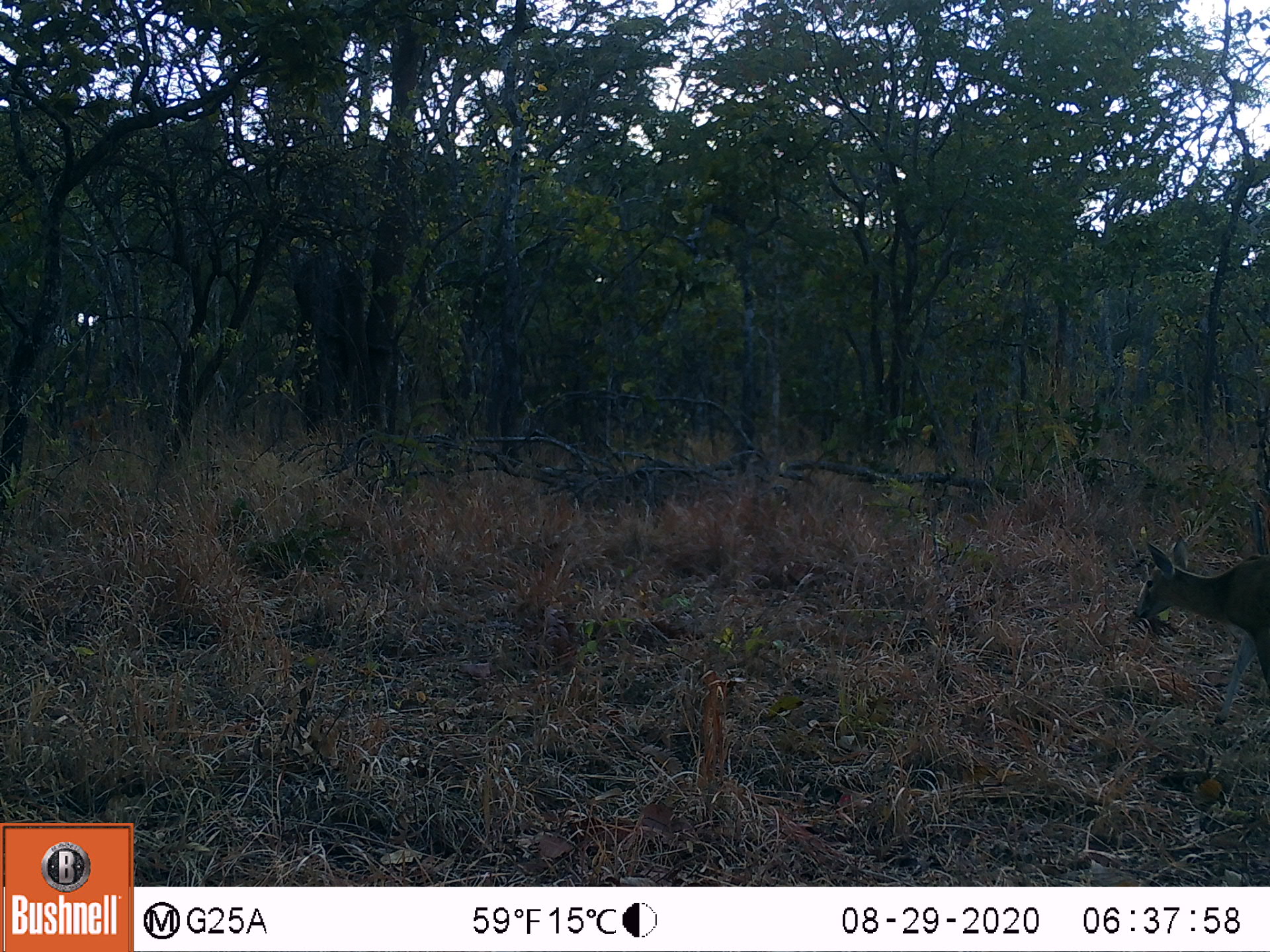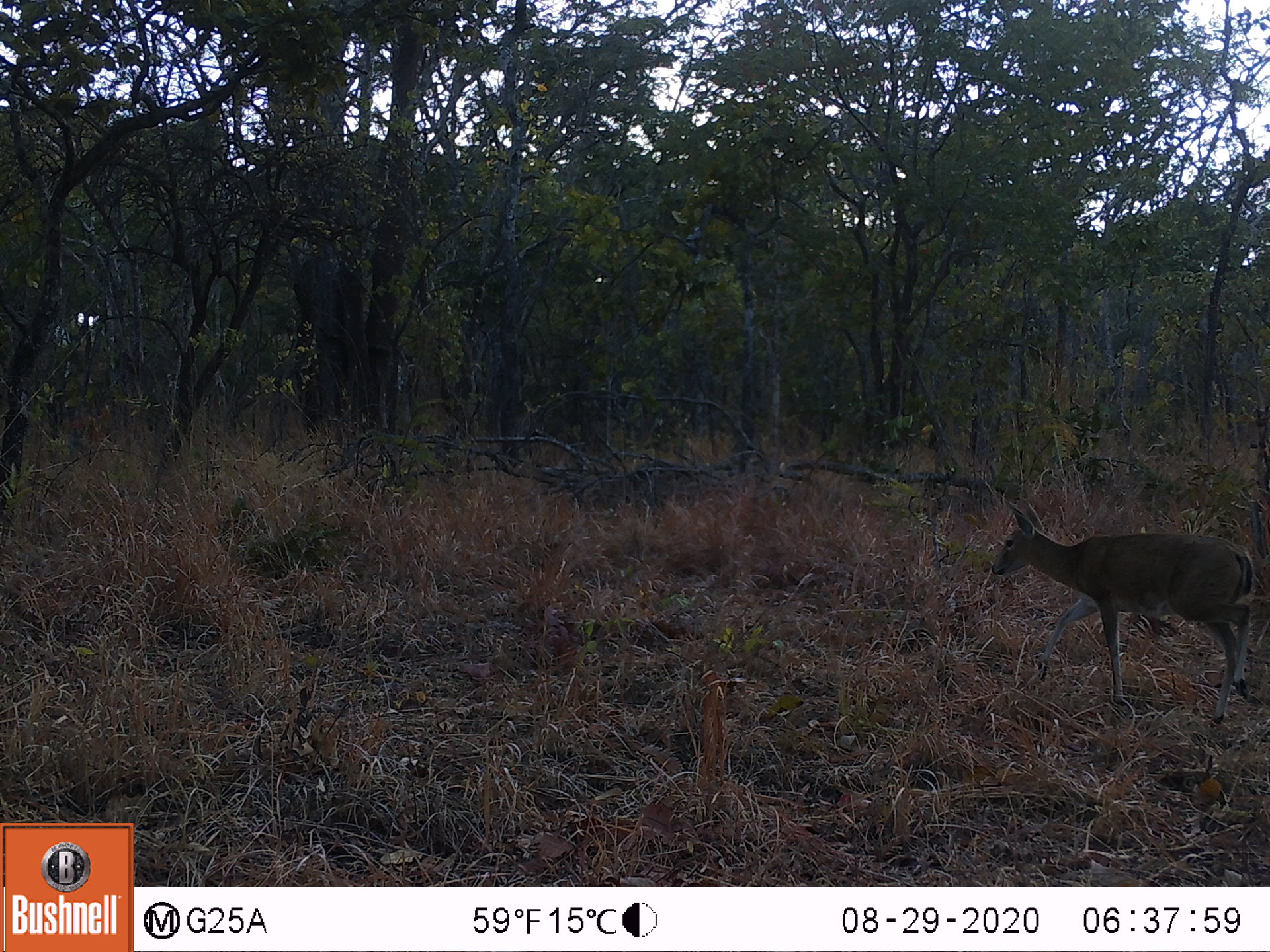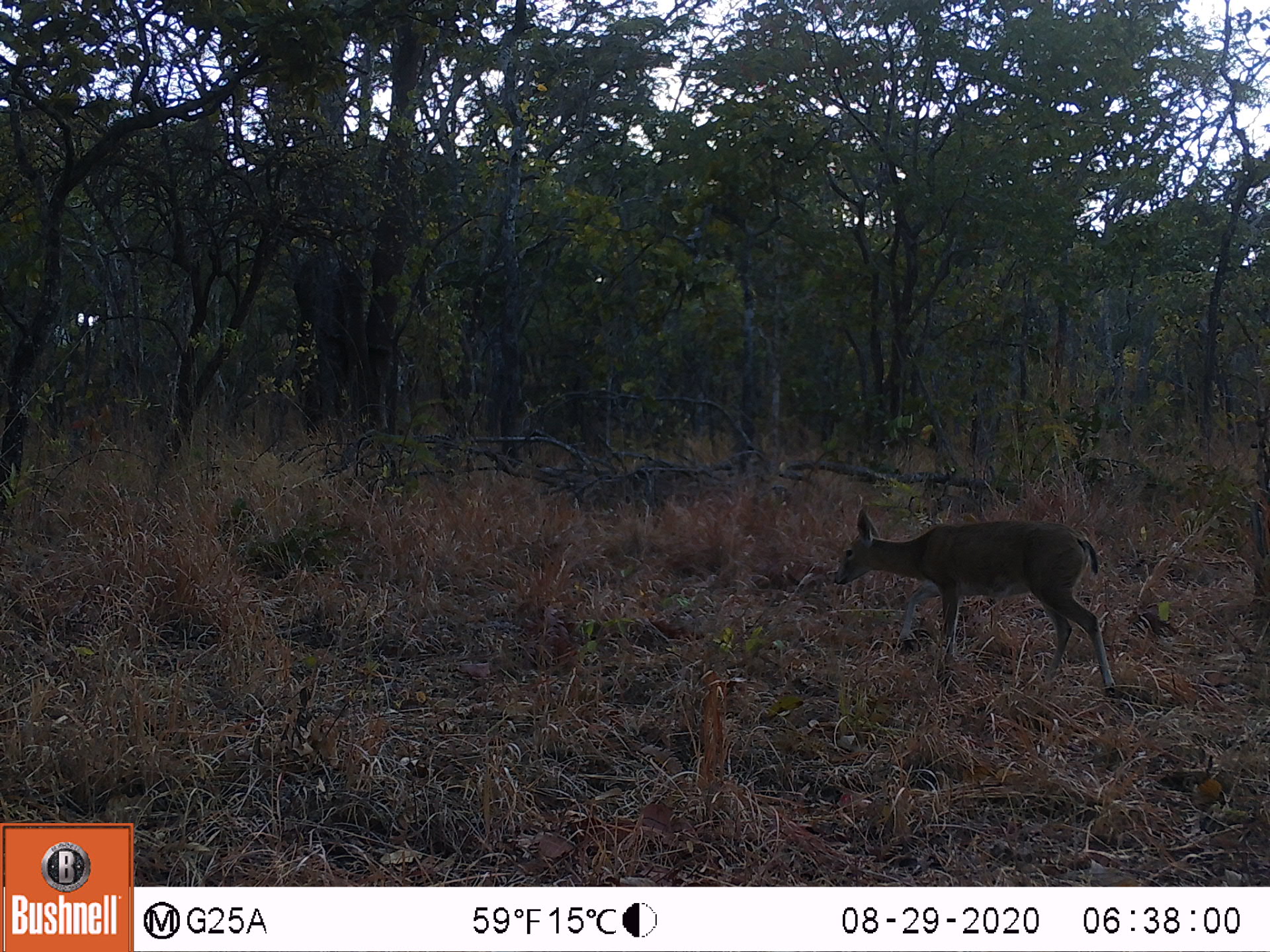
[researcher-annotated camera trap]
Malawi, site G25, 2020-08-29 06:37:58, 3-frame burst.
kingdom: Animalia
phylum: Chordata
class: Mammalia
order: Artiodactyla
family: Bovidae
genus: Sylvicapra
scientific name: Sylvicapra grimmia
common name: common duiker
Common duiker (Sylvicapra grimmia), count 1.